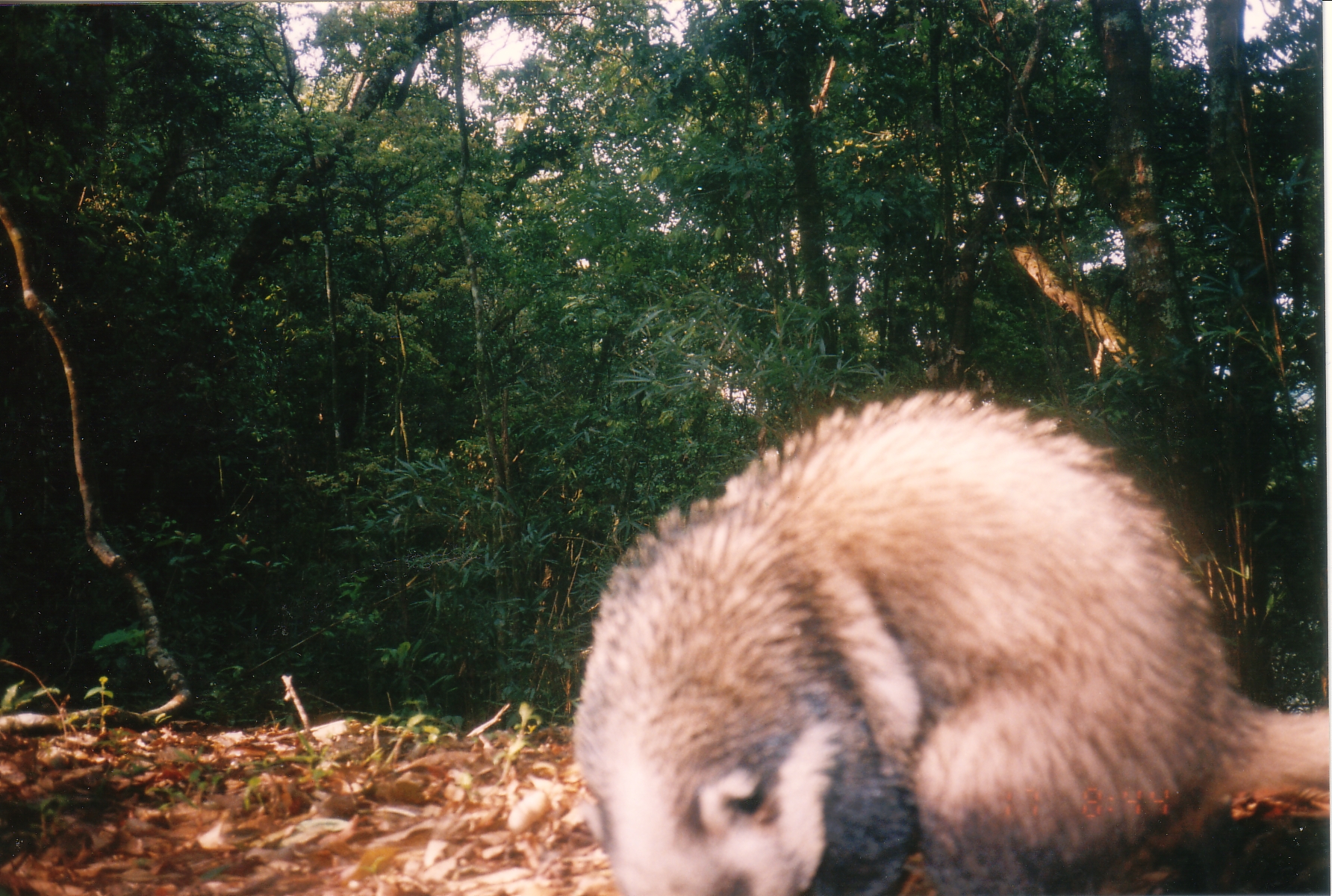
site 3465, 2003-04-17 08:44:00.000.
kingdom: Animalia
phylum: Chordata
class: Mammalia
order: Carnivora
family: Mustelidae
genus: Arctonyx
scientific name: Arctonyx collaris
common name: greater hog badger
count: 1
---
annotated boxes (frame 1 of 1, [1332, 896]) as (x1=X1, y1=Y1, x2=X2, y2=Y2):
arctonyx collaris: (x1=570, y1=388, x2=1327, y2=896)